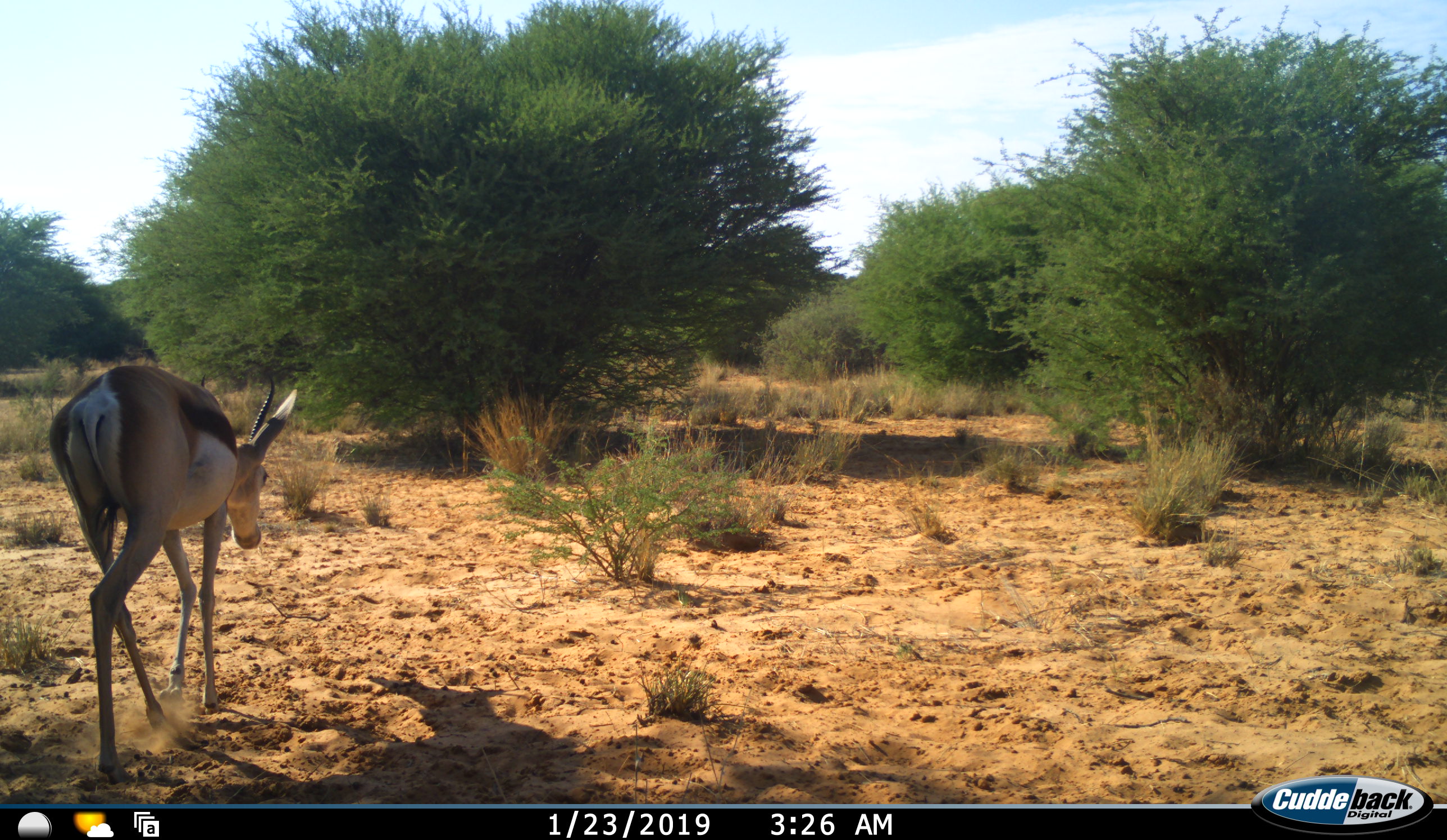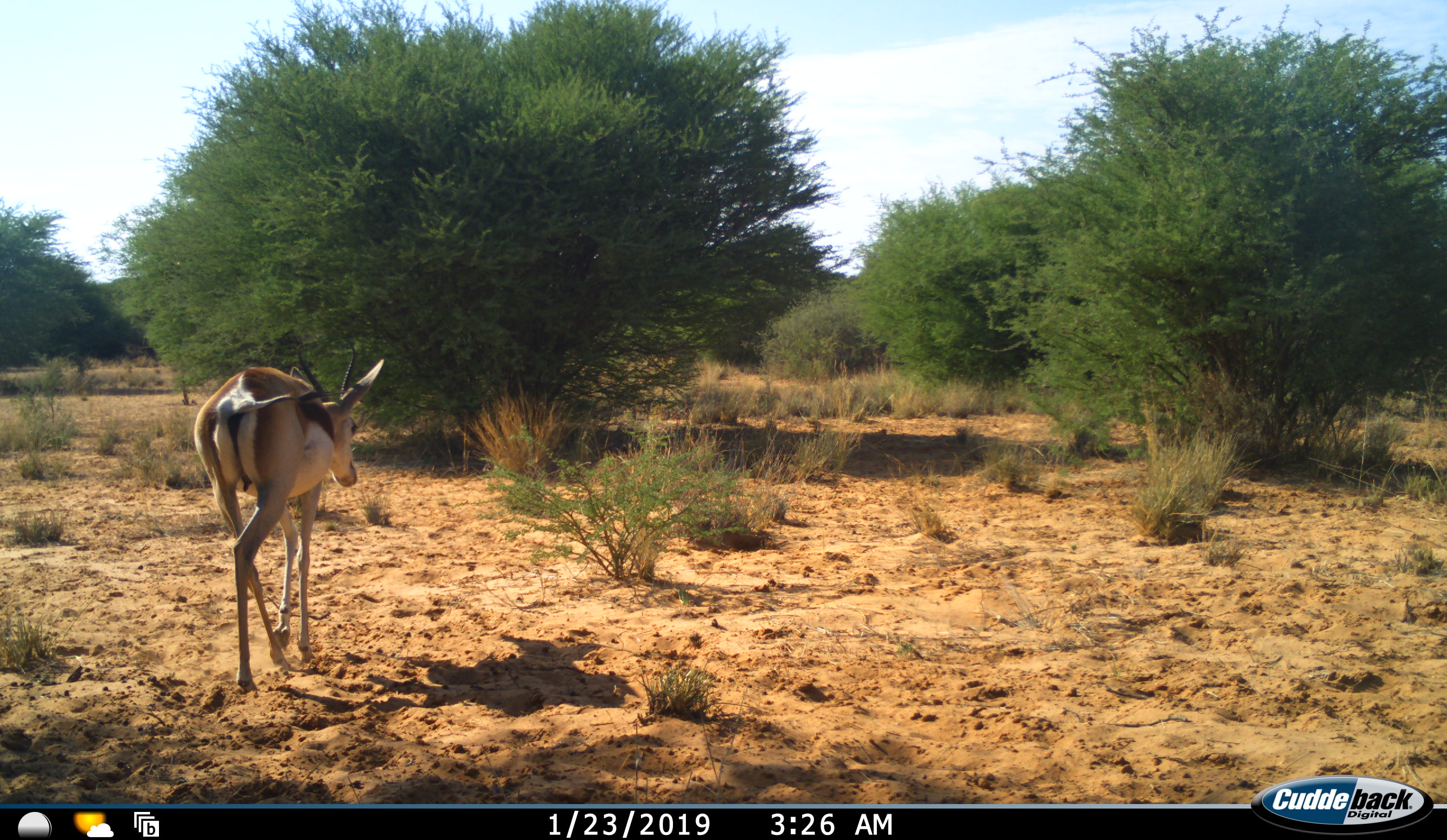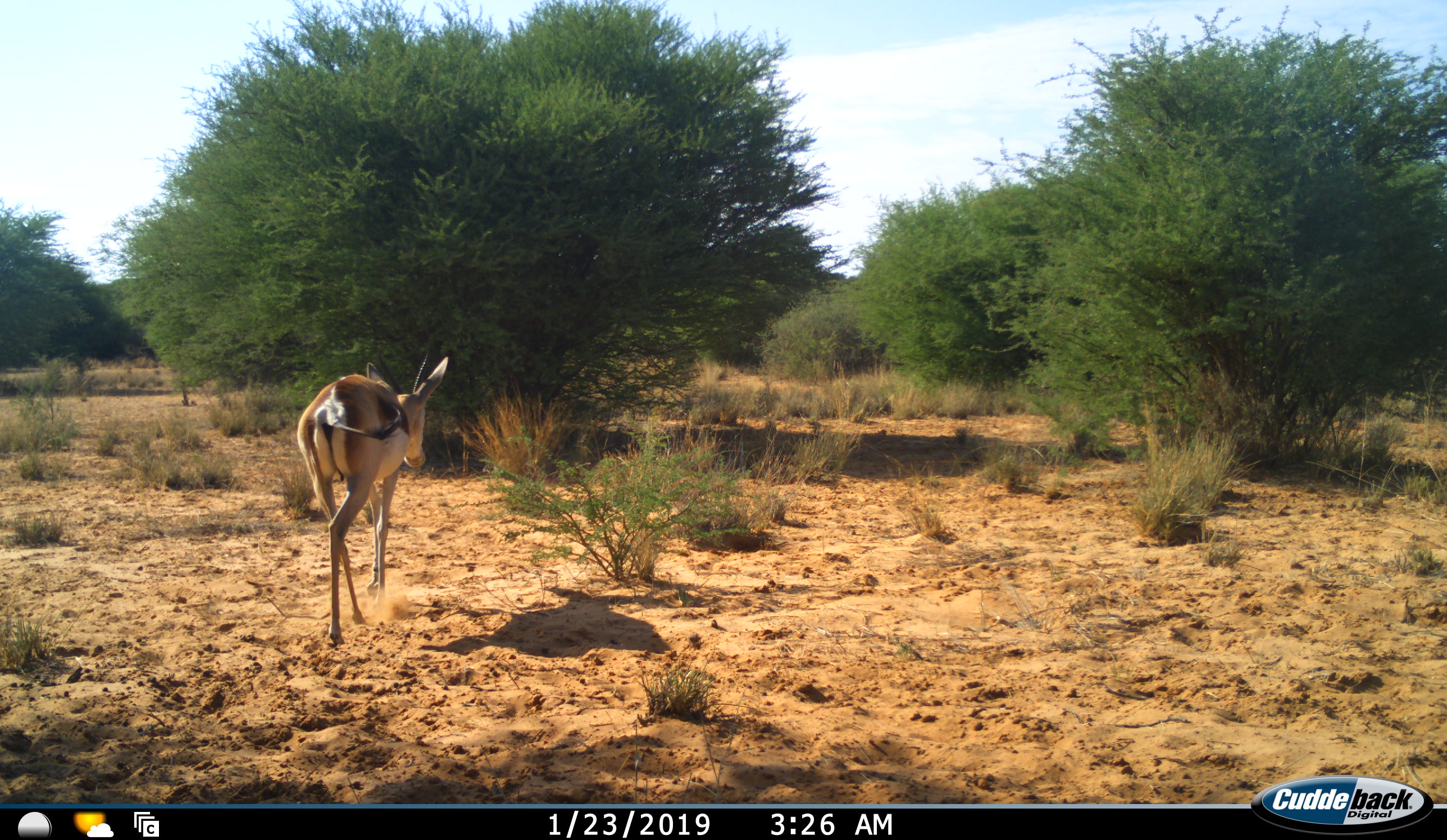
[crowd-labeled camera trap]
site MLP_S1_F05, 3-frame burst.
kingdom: Animalia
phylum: Chordata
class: Mammalia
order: Artiodactyla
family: Bovidae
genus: Antidorcas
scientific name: Antidorcas marsupialis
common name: springbok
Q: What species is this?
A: Springbok (Antidorcas marsupialis).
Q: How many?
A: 1.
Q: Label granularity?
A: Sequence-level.